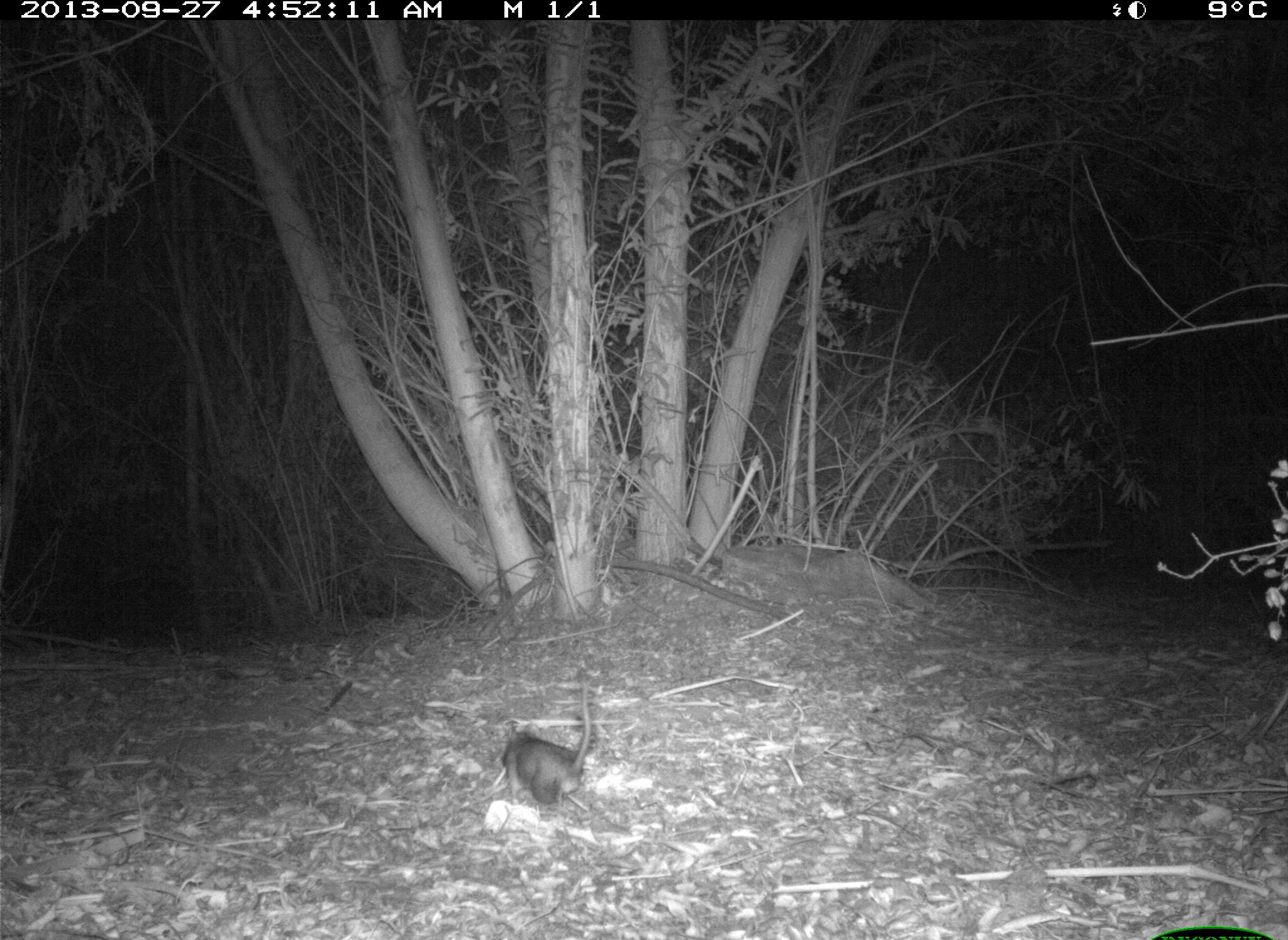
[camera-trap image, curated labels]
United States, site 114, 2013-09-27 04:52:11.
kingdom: Animalia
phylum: Chordata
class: Mammalia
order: Rodentia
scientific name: Rodentia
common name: rodent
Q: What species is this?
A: Rodent (Rodentia).